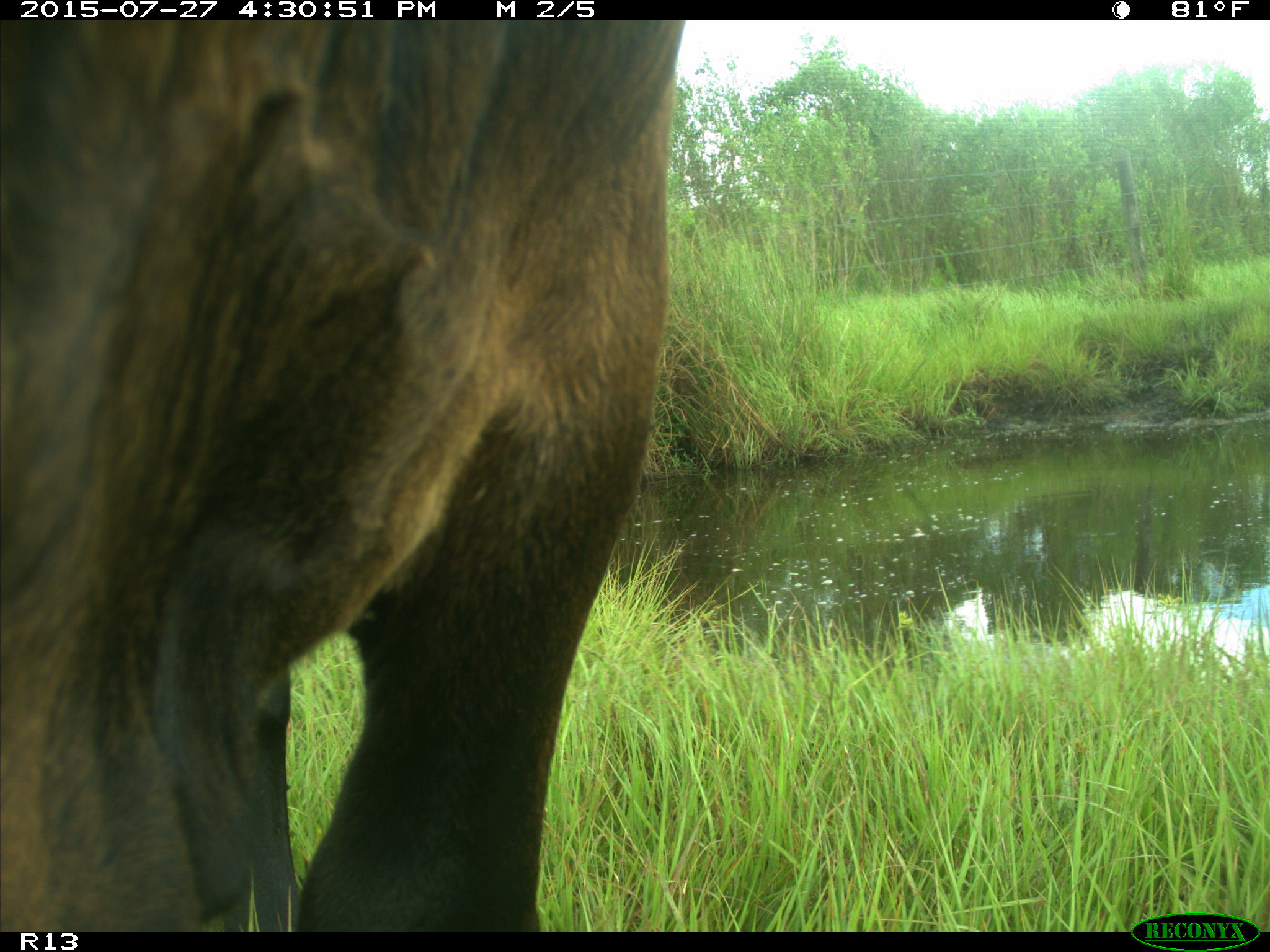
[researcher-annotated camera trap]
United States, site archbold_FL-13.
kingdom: Animalia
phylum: Chordata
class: Mammalia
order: Artiodactyla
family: Bovidae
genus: Bos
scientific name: Bos taurus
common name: domestic cow